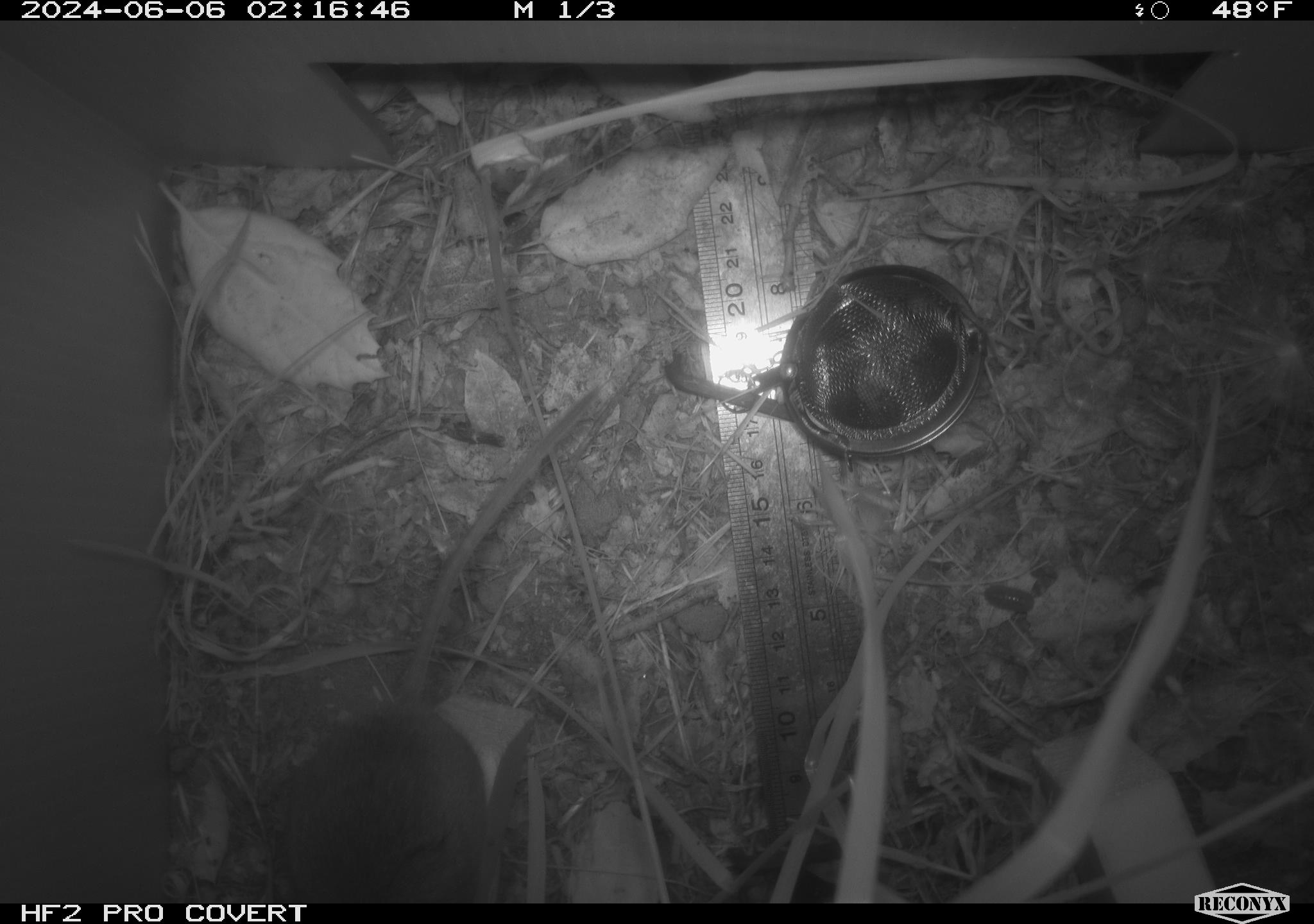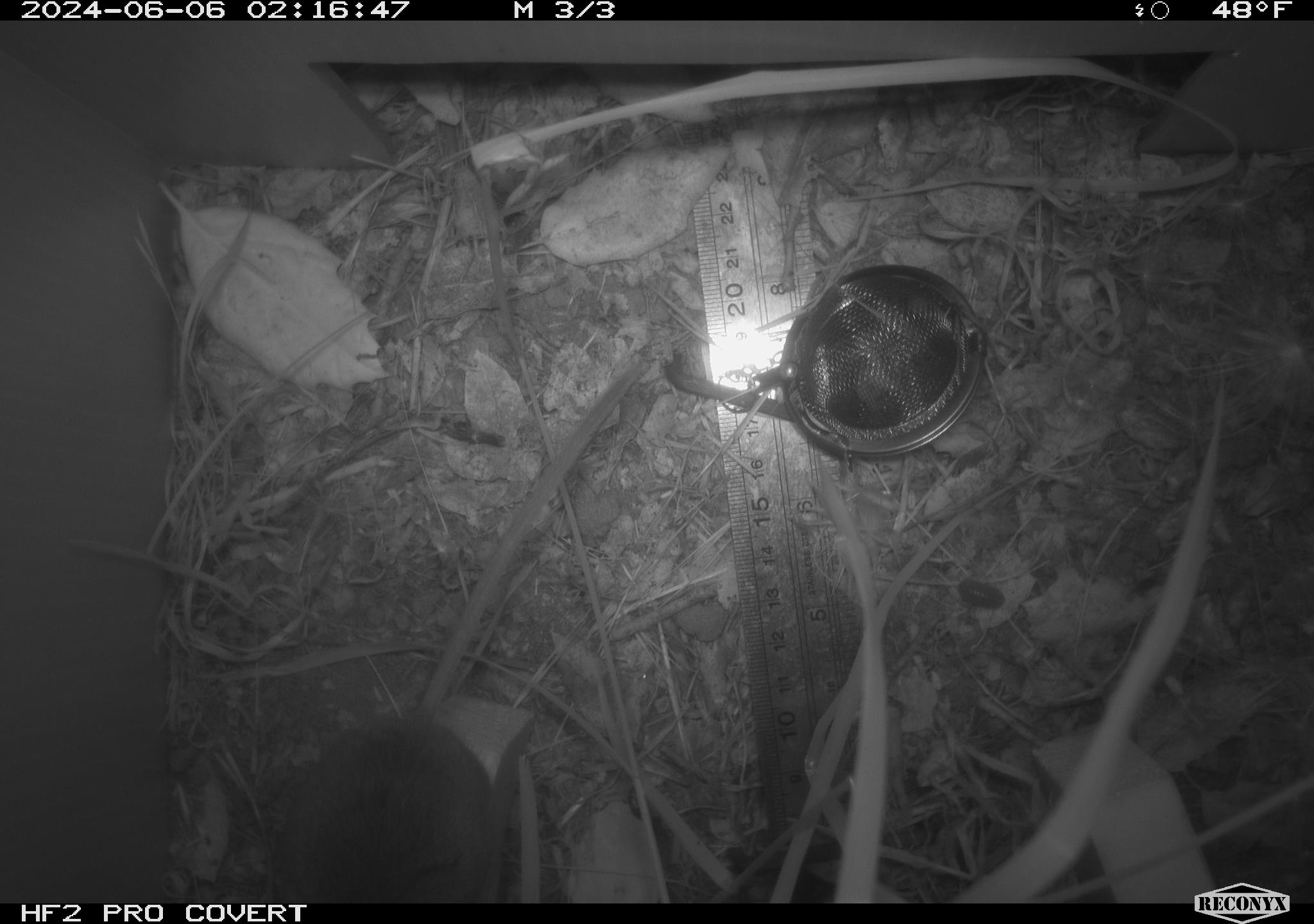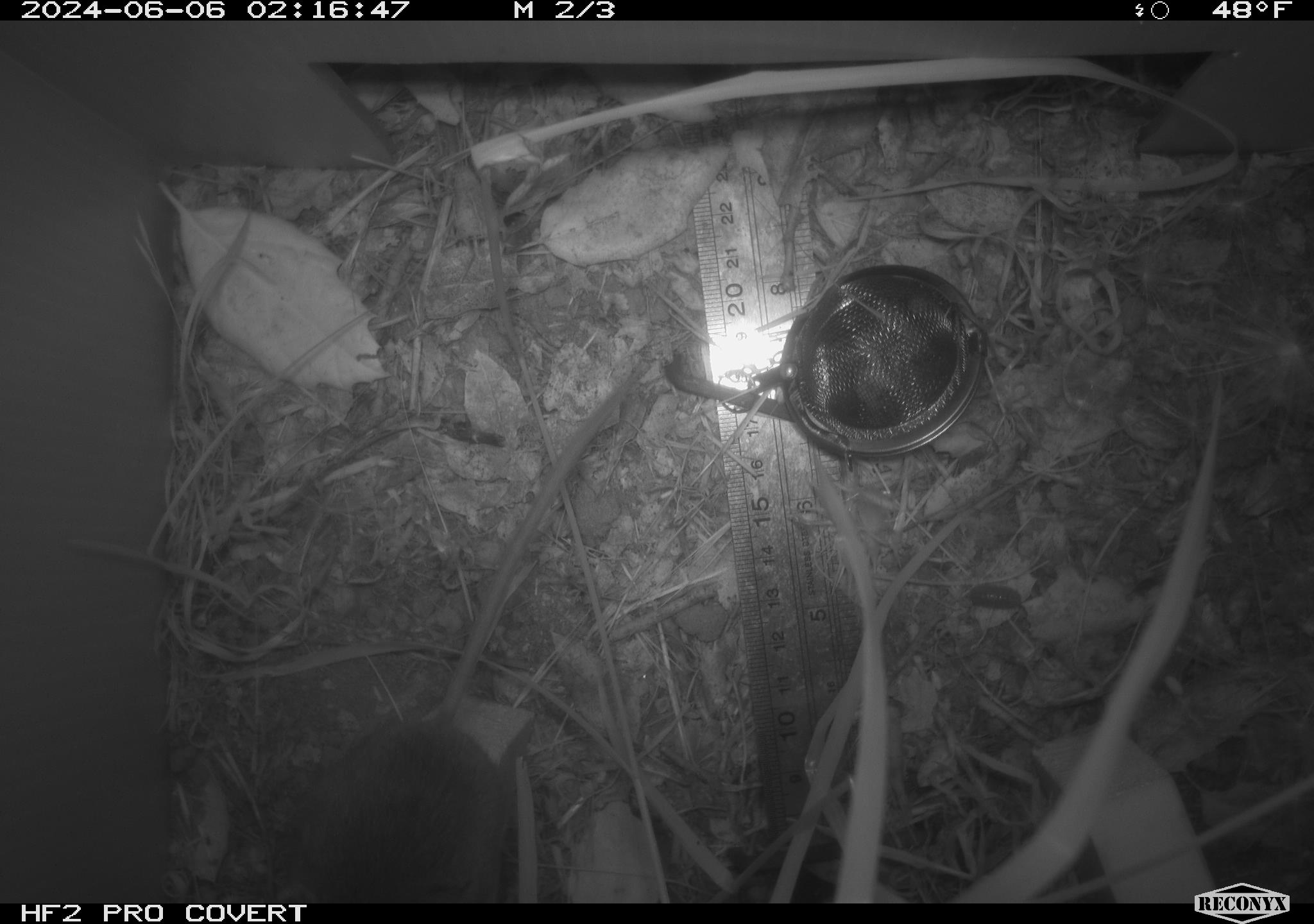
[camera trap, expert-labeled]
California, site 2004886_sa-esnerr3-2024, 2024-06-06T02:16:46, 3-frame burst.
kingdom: Animalia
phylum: Chordata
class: Mammalia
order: Rodentia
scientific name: Rodentia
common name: rodent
Rodent (Rodentia).